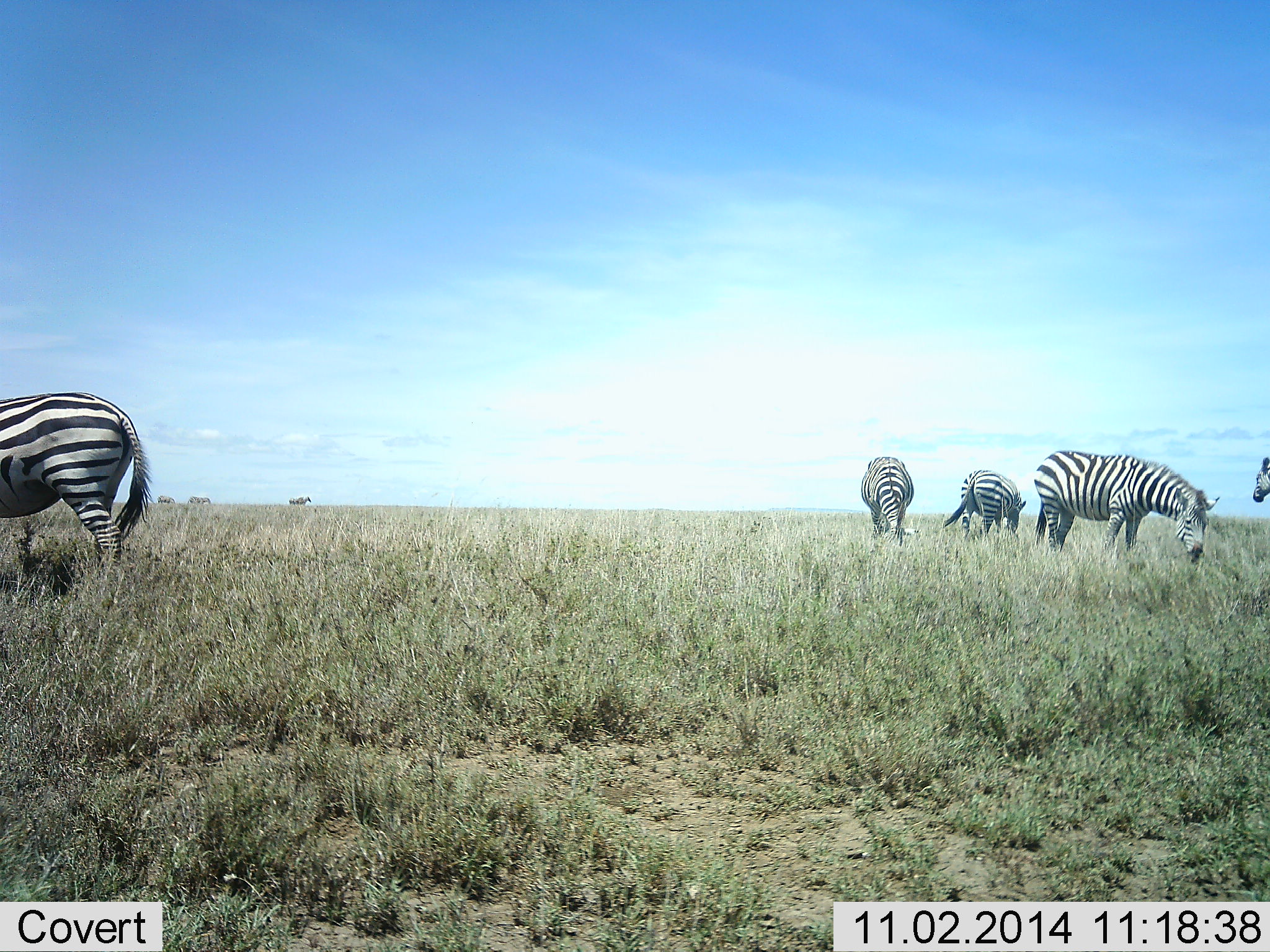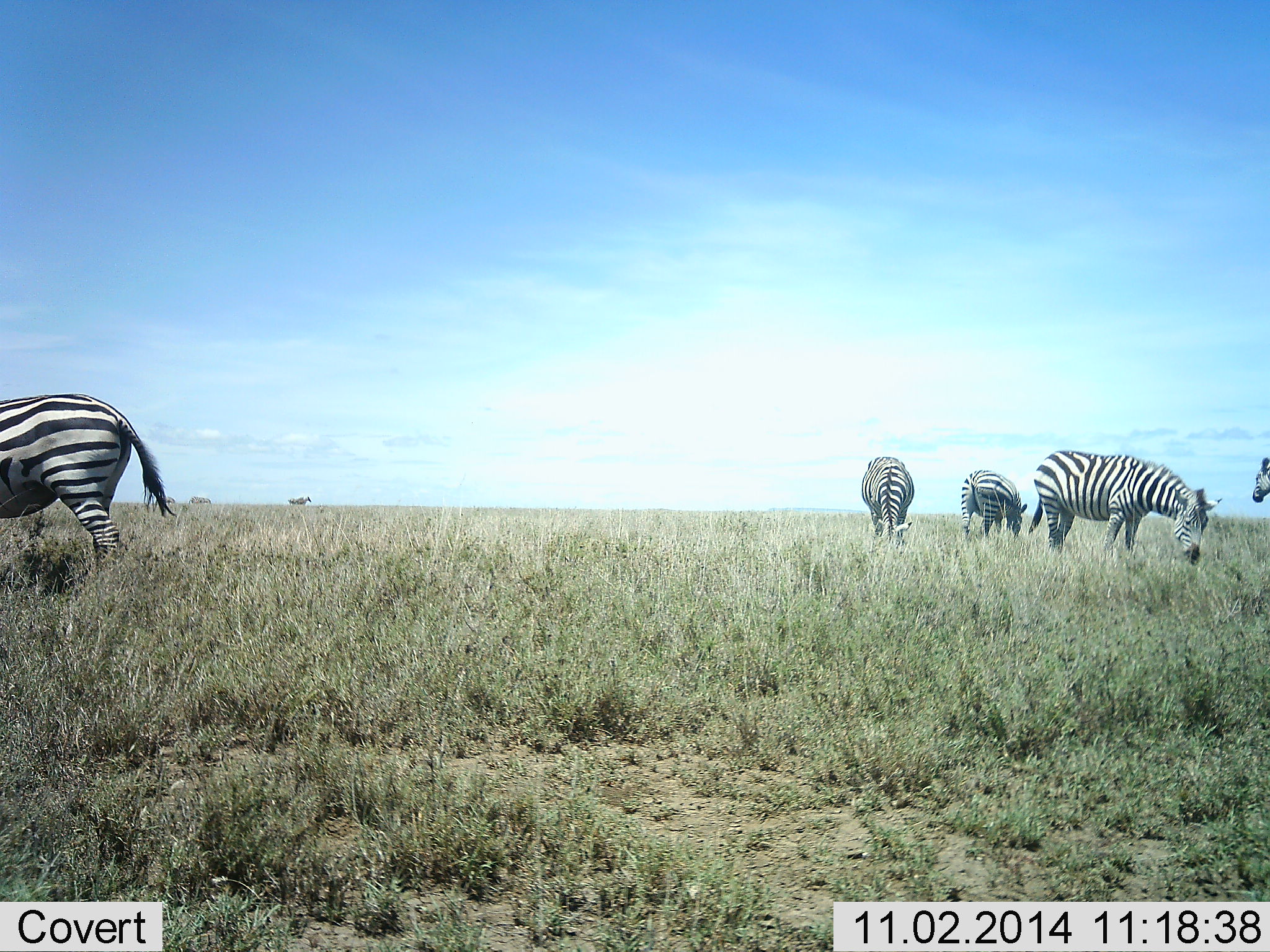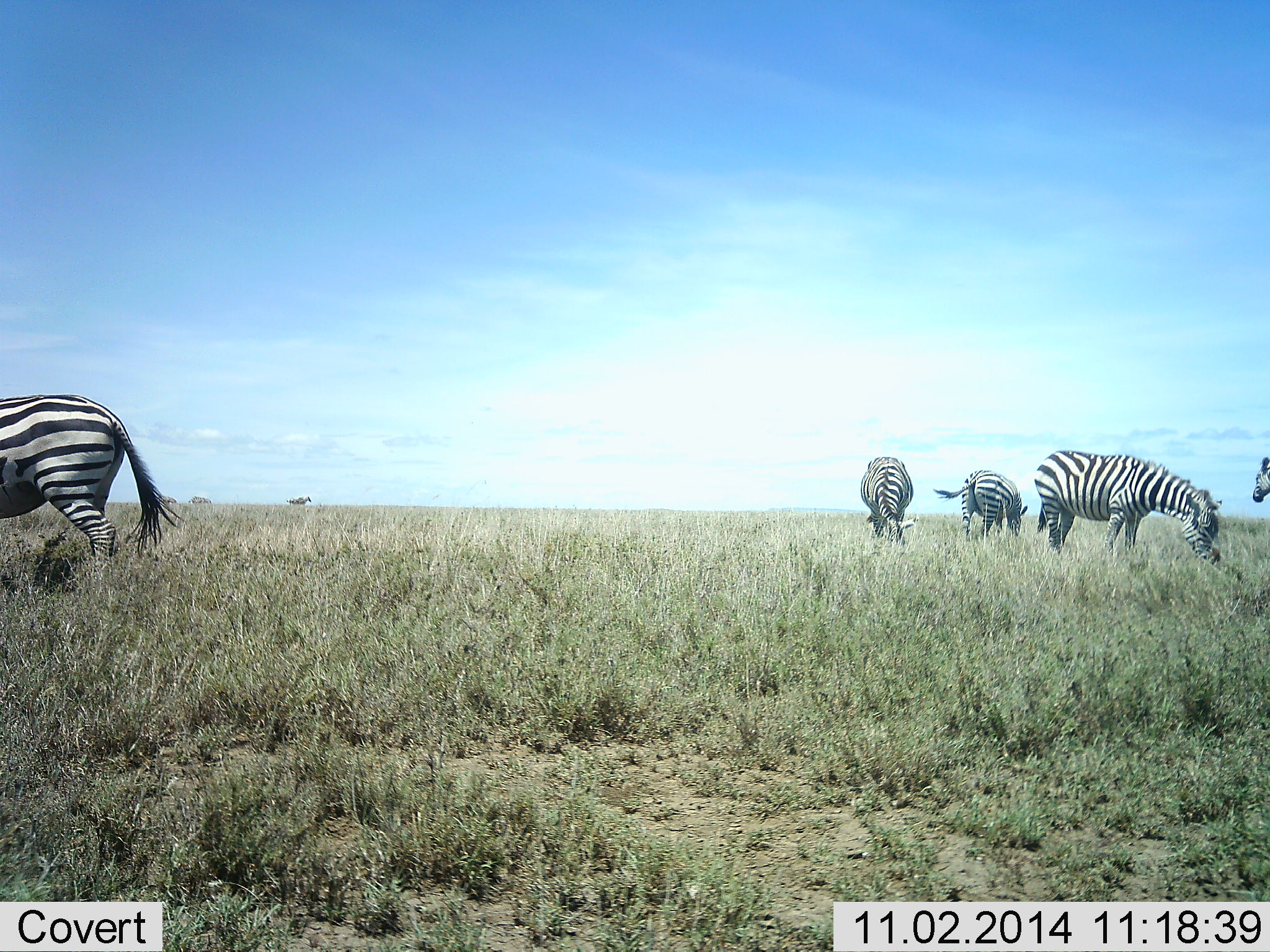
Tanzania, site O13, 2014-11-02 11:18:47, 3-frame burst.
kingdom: Animalia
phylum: Chordata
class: Mammalia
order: Perissodactyla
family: Equidae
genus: Equus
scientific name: Equus quagga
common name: plains zebra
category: zebra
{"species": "zebra (plains zebra) (Equus quagga)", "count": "5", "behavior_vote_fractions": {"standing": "60%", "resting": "0%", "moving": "10%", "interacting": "0%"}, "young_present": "0%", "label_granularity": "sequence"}